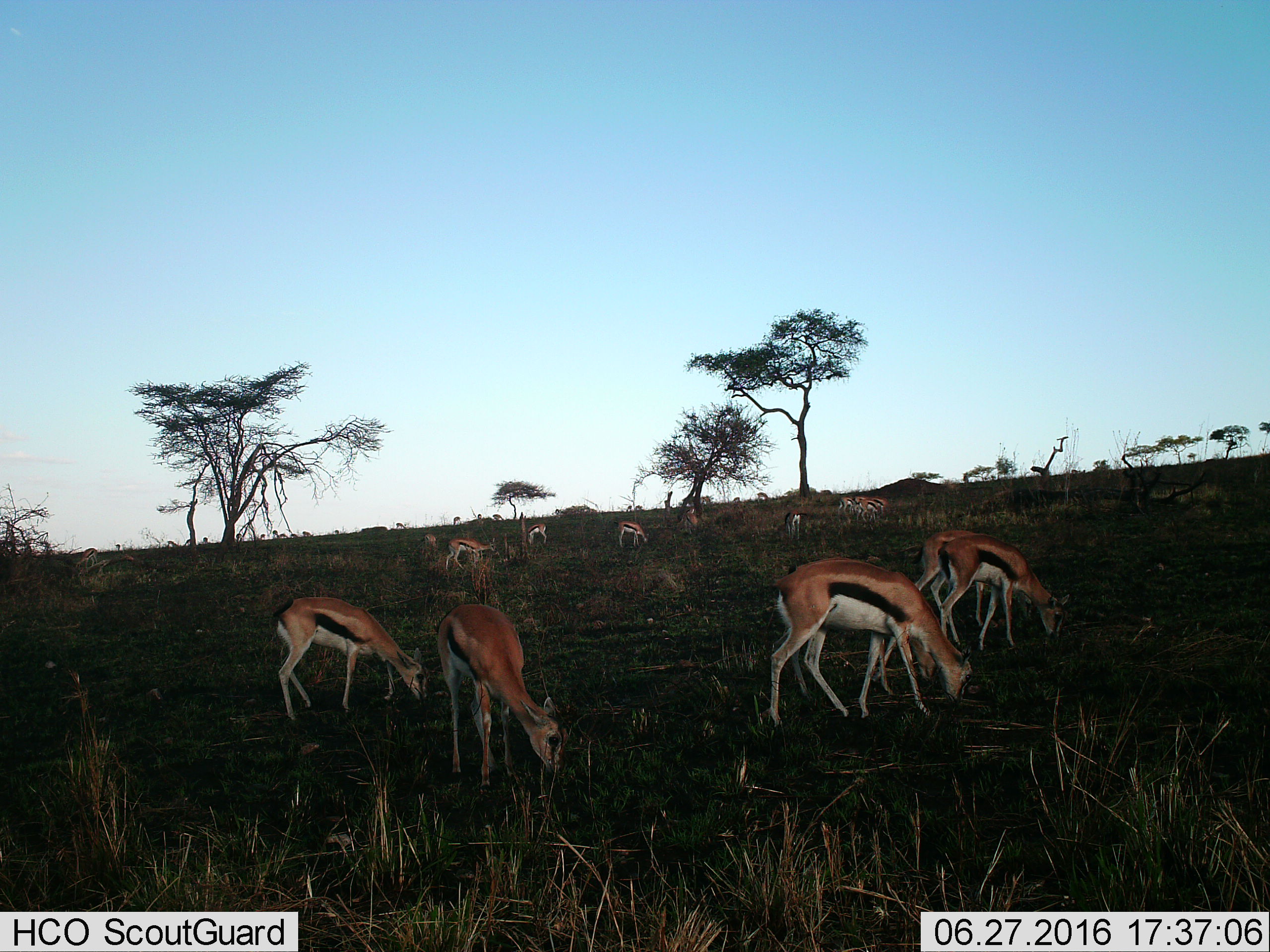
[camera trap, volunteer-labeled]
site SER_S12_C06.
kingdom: Animalia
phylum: Chordata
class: Mammalia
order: Artiodactyla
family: Bovidae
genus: Eudorcas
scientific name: Eudorcas thomsonii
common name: thomson's gazelle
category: gazellethomsons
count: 11-50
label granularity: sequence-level